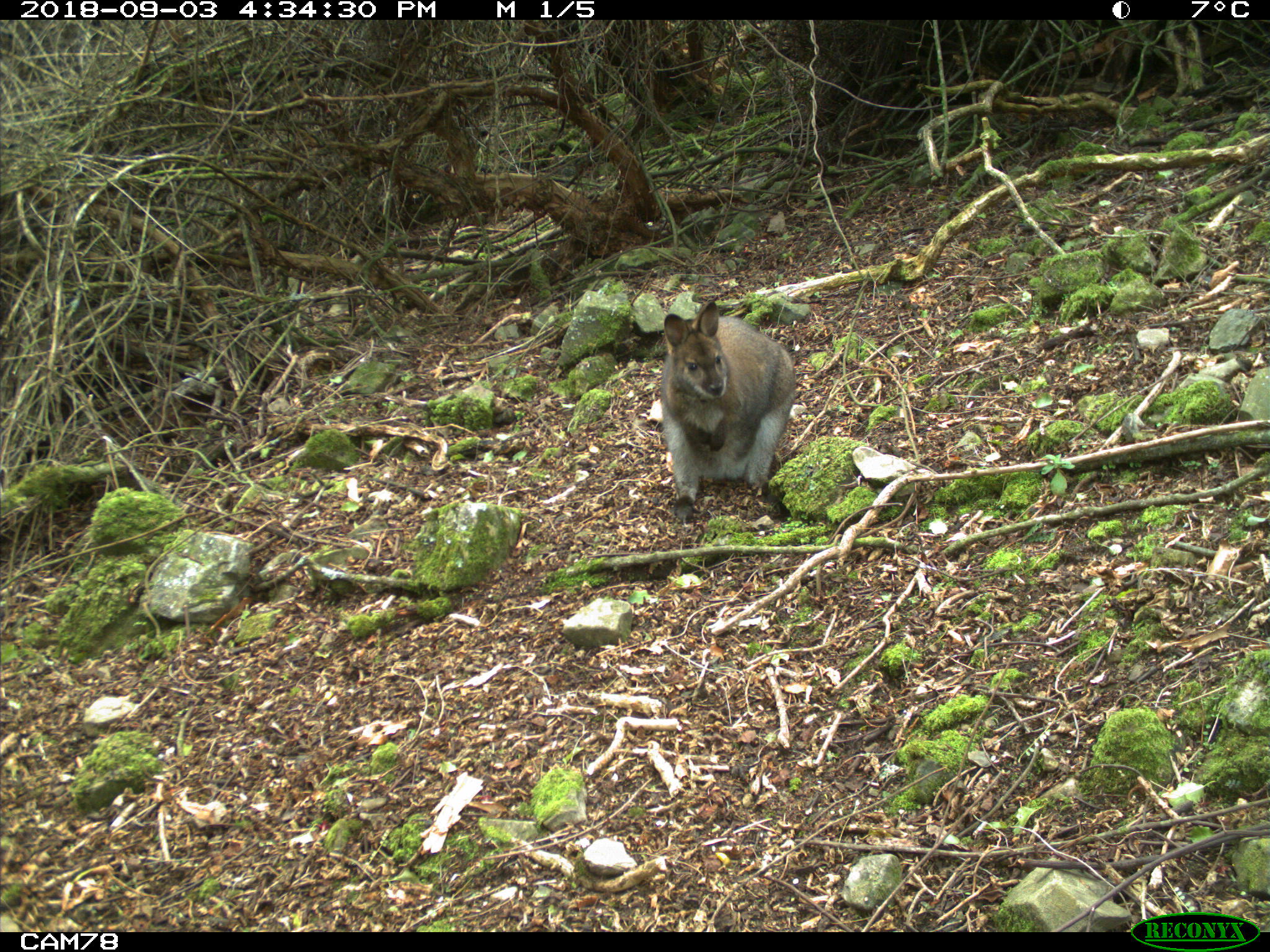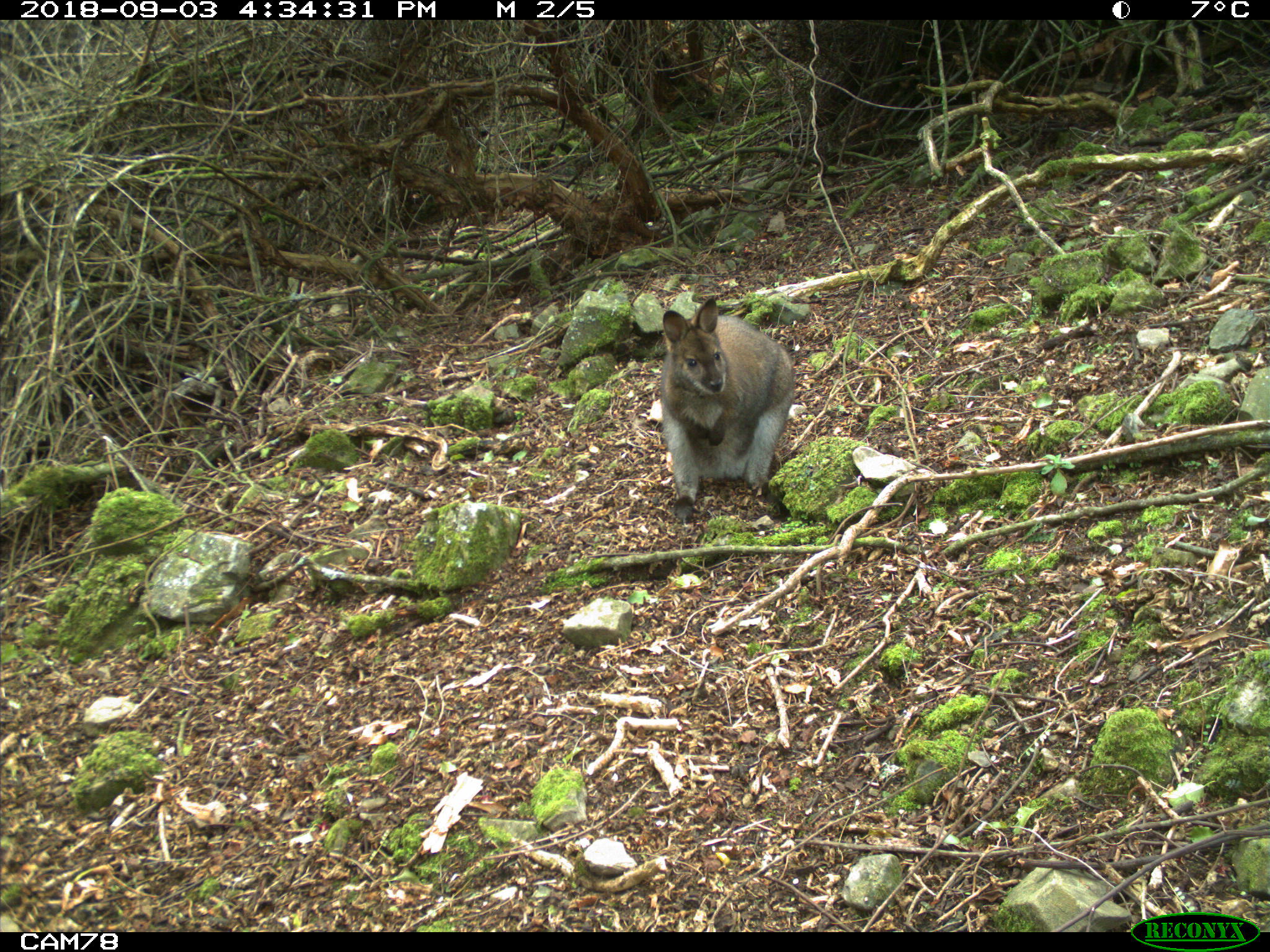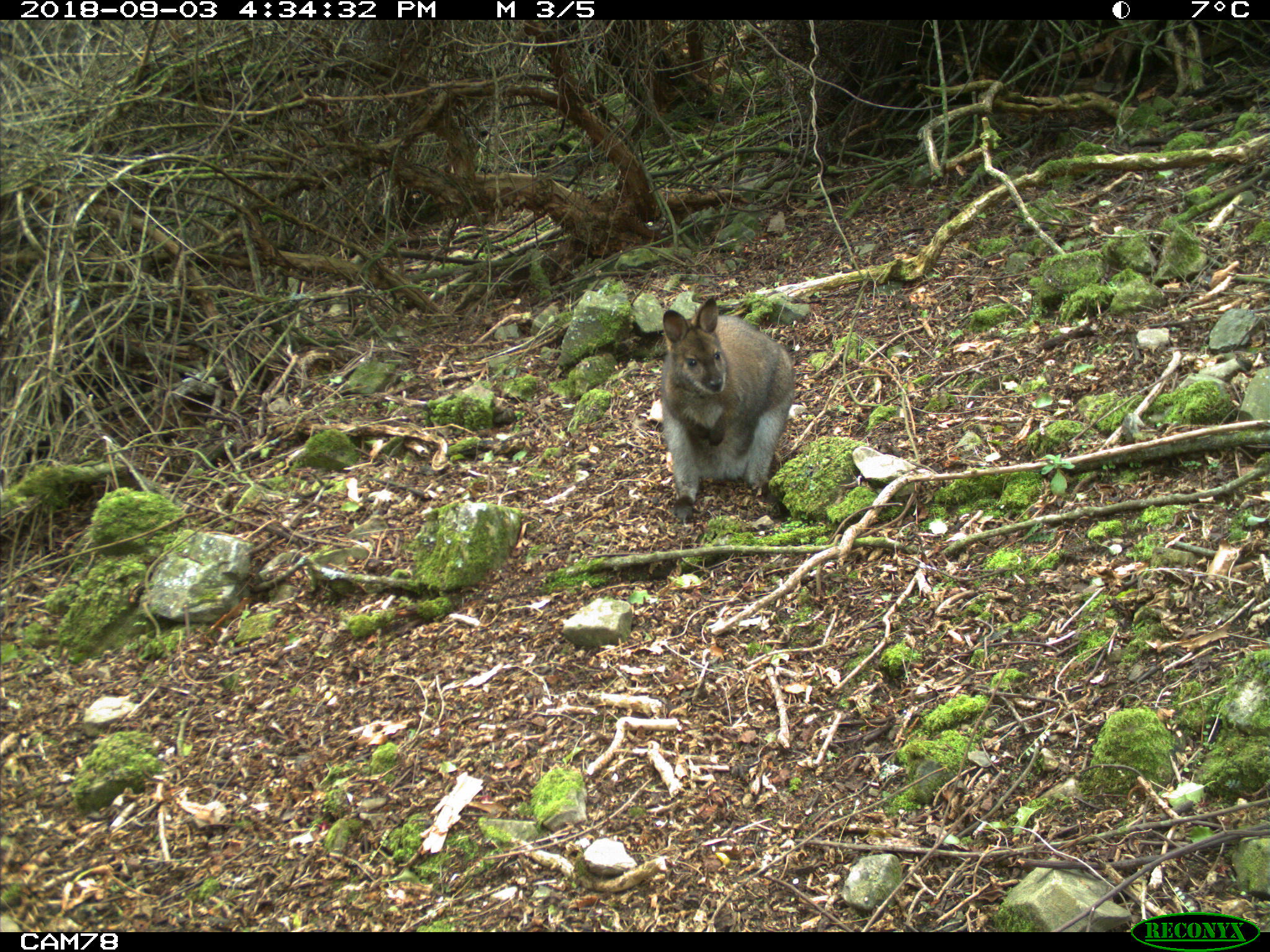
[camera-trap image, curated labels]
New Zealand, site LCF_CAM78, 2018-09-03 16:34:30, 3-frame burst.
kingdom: Animalia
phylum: Chordata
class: Mammalia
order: Diprotodontia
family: Macropodidae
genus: Notamacropus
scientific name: Notamacropus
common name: wallaby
Wallaby (Notamacropus).